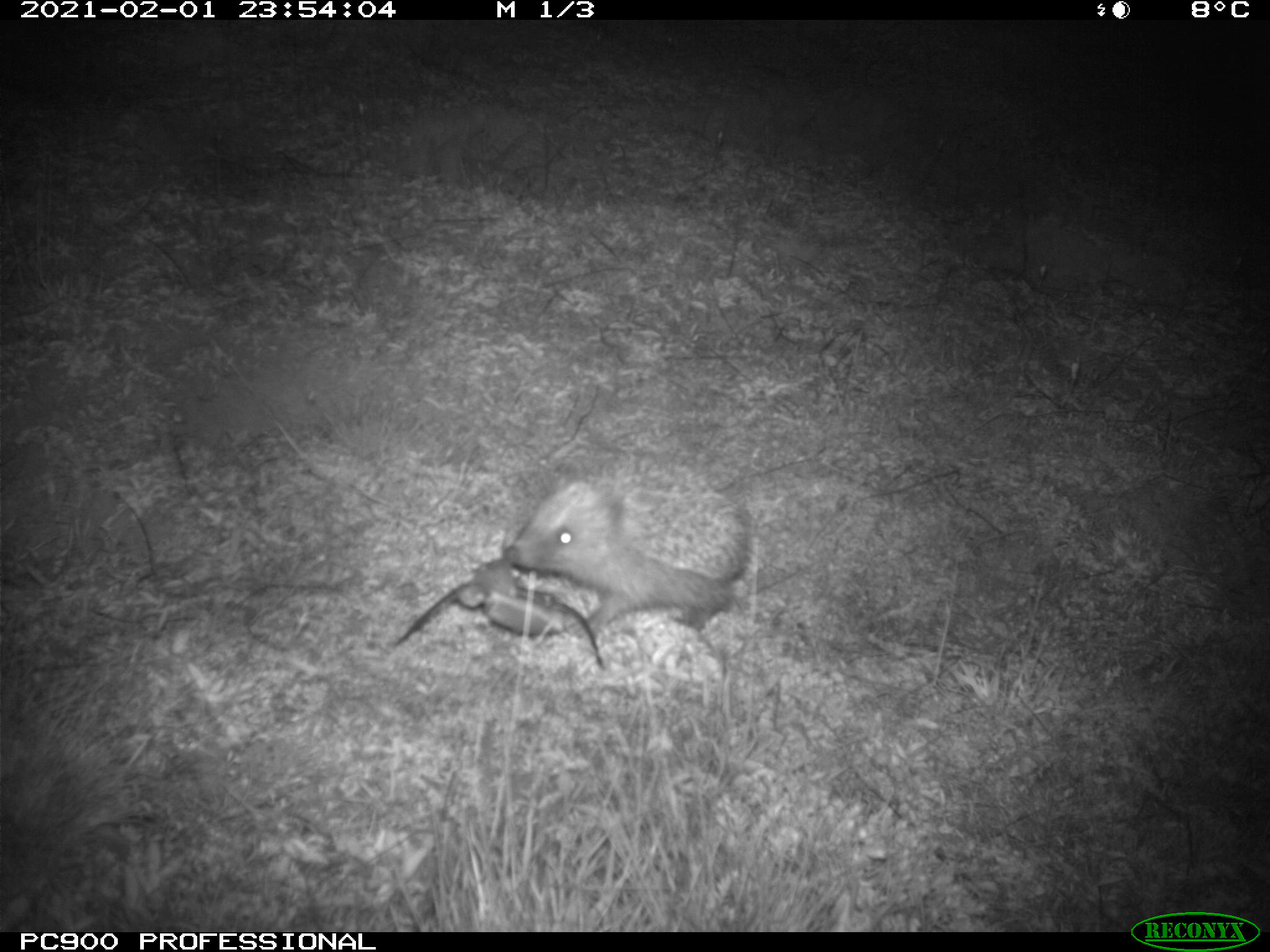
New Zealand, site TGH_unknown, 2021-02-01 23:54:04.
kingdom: Animalia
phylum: Chordata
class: Mammalia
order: Eulipotyphla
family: Erinaceidae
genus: Erinaceus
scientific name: Erinaceus europaeus europaeus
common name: european hedgehog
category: hedgehog